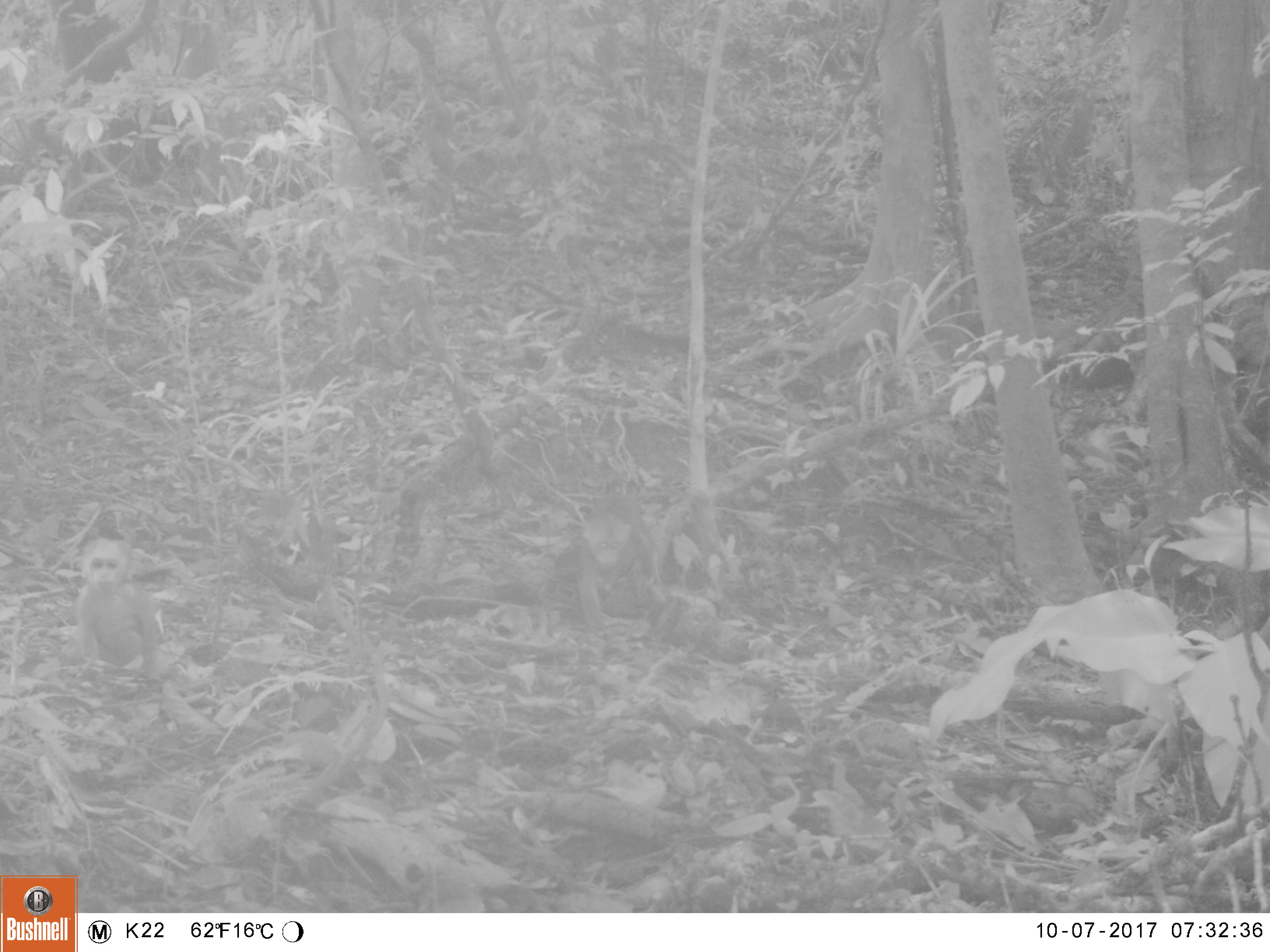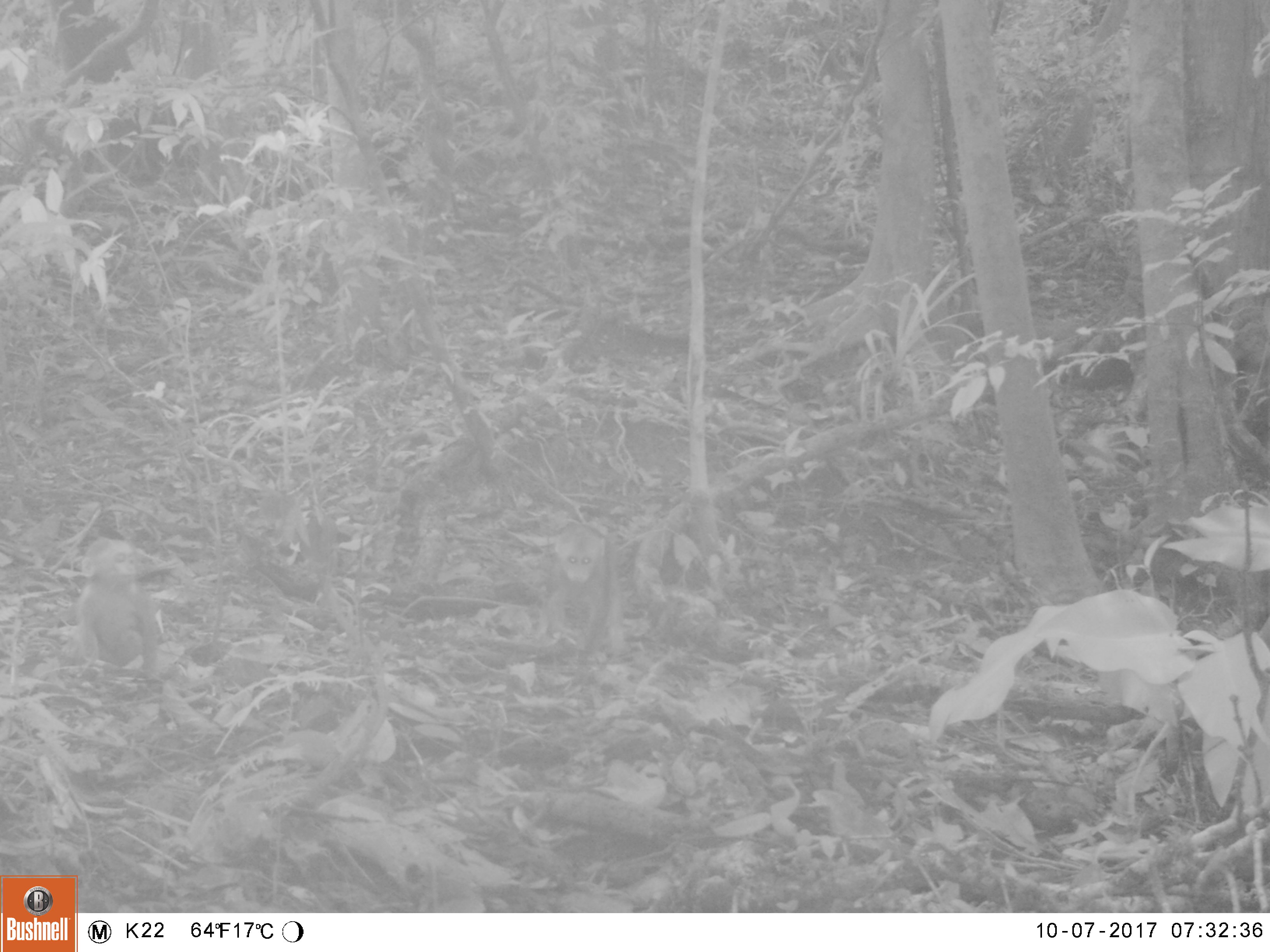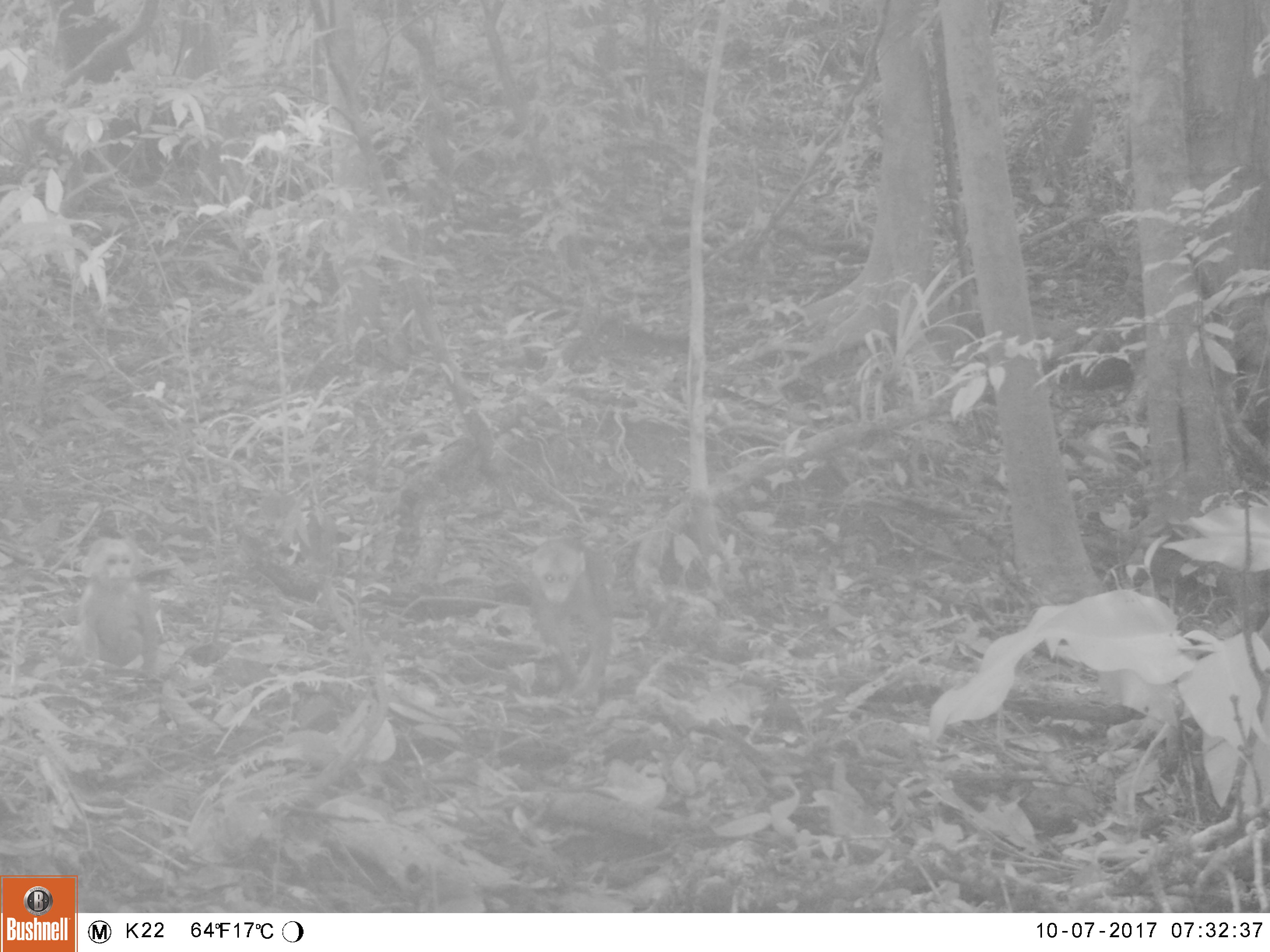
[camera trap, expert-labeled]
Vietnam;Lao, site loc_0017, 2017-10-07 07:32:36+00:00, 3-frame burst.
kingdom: Animalia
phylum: Chordata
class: Mammalia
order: Primates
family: Cercopithecidae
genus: Macaca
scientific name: Macaca arctoides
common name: stump-tailed macaque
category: stump tailed macaque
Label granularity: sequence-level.